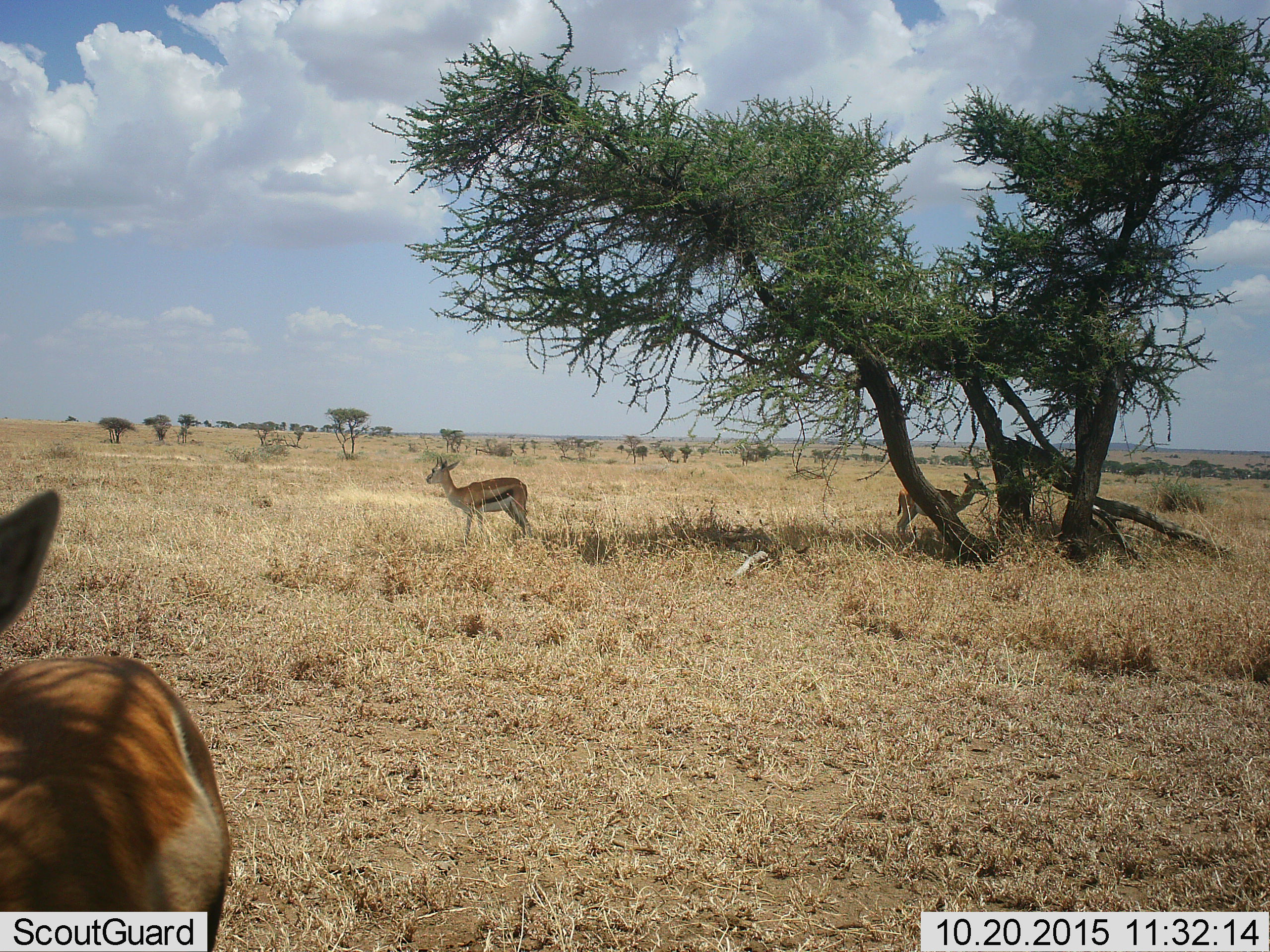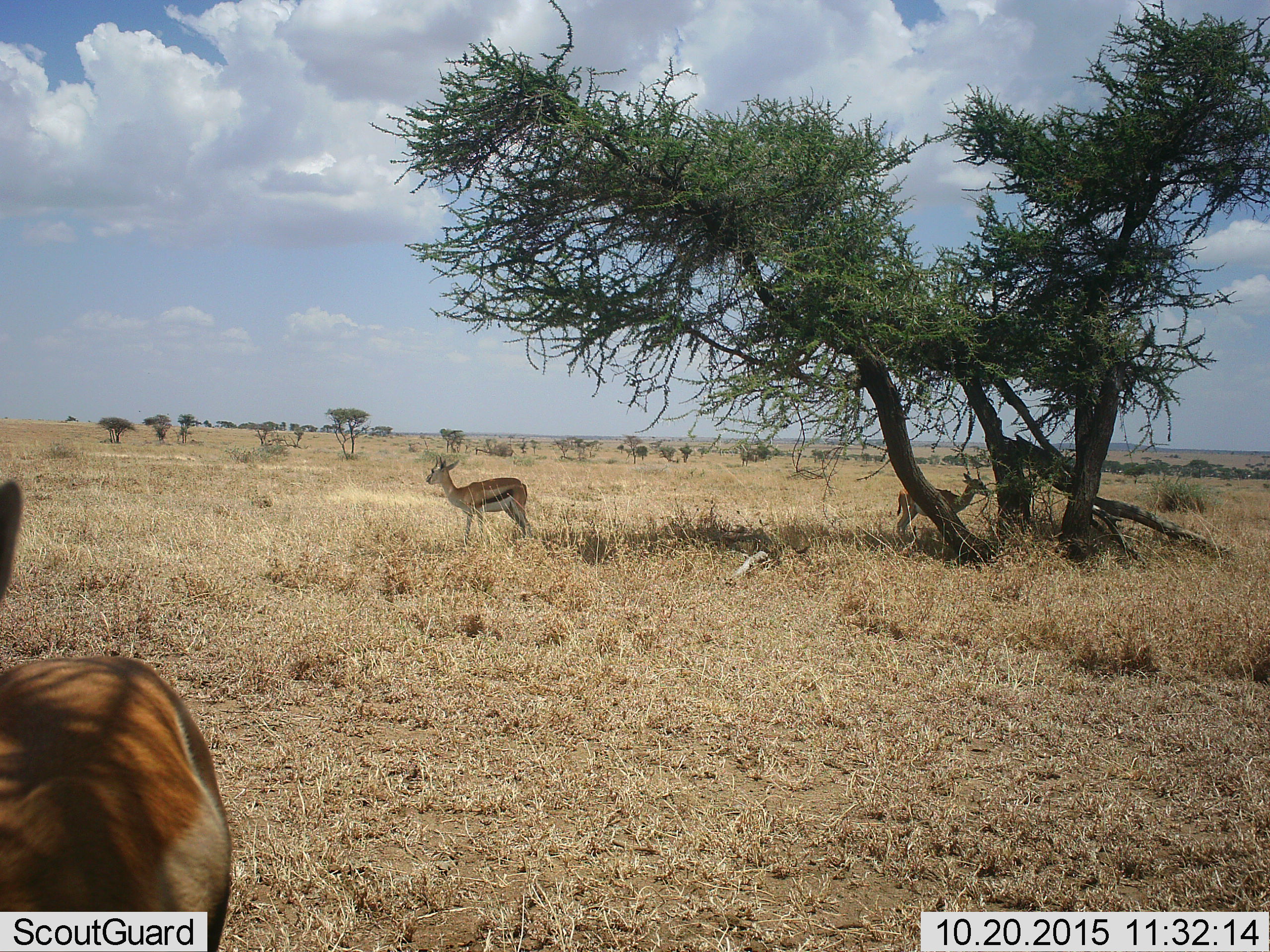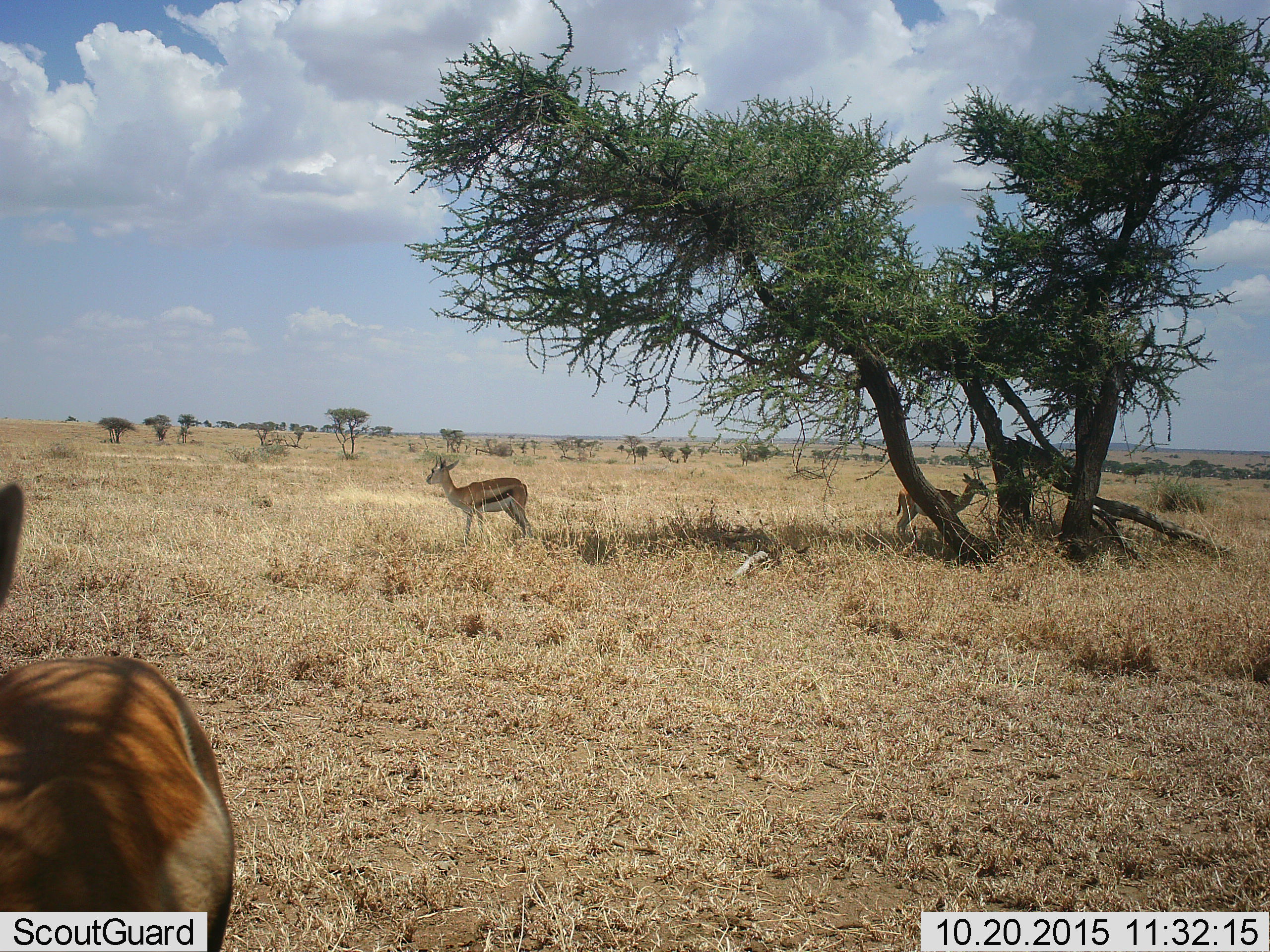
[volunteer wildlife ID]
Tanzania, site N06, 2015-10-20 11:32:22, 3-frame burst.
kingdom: Animalia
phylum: Chordata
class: Mammalia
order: Artiodactyla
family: Bovidae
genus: Eudorcas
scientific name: Eudorcas thomsonii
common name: thomson's gazelle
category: gazellethomsons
Gazellethomsons (thomson's gazelle) (Eudorcas thomsonii), count 3. Behavior (volunteer vote fractions): standing 90%, resting 10%, moving 10%, interacting 0%. Young present (vote fraction): 0%. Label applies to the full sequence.